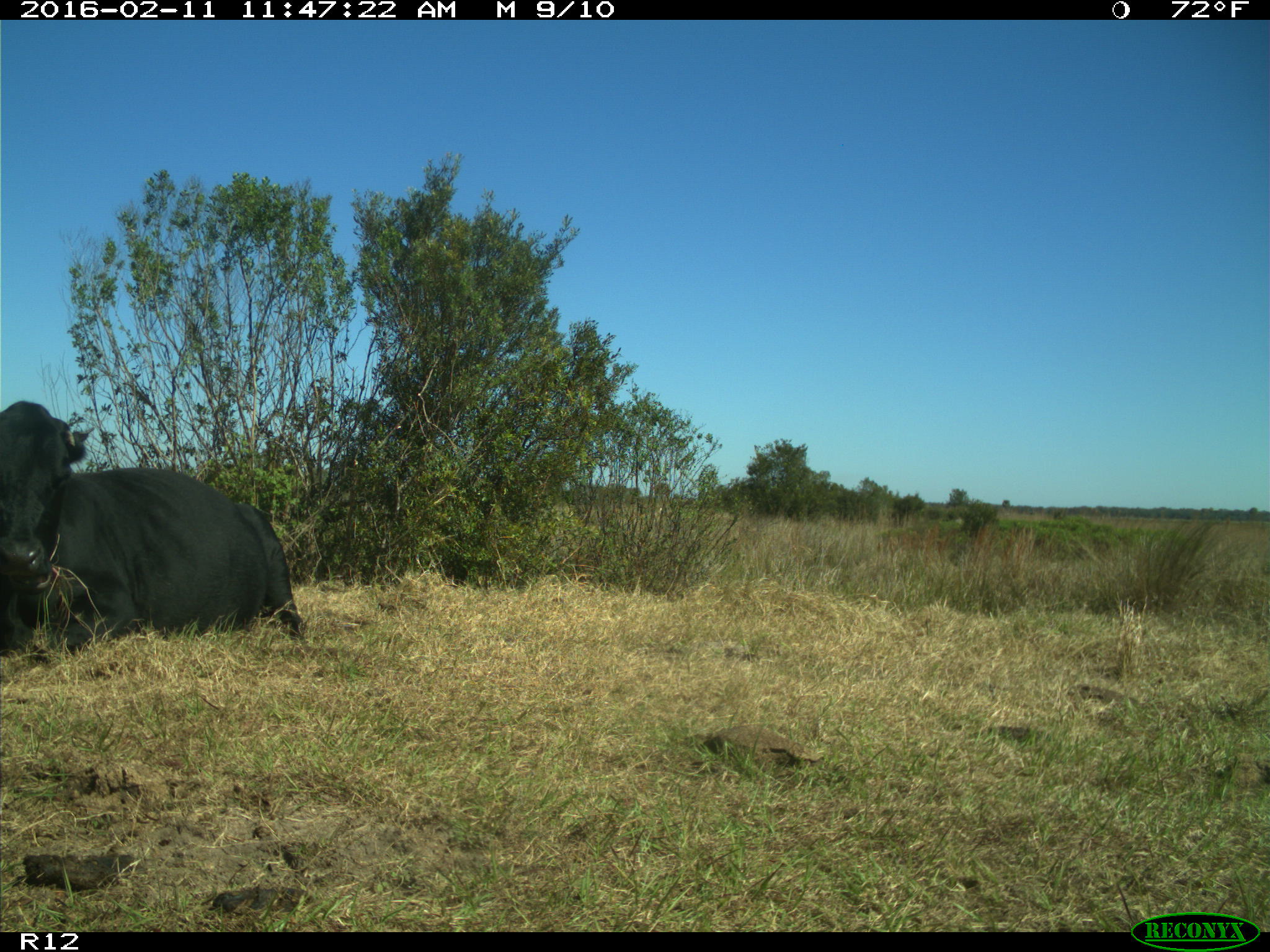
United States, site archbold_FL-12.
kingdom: Animalia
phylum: Chordata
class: Mammalia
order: Artiodactyla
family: Bovidae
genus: Bos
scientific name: Bos taurus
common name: domestic cow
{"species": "Bos taurus (domestic cow)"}